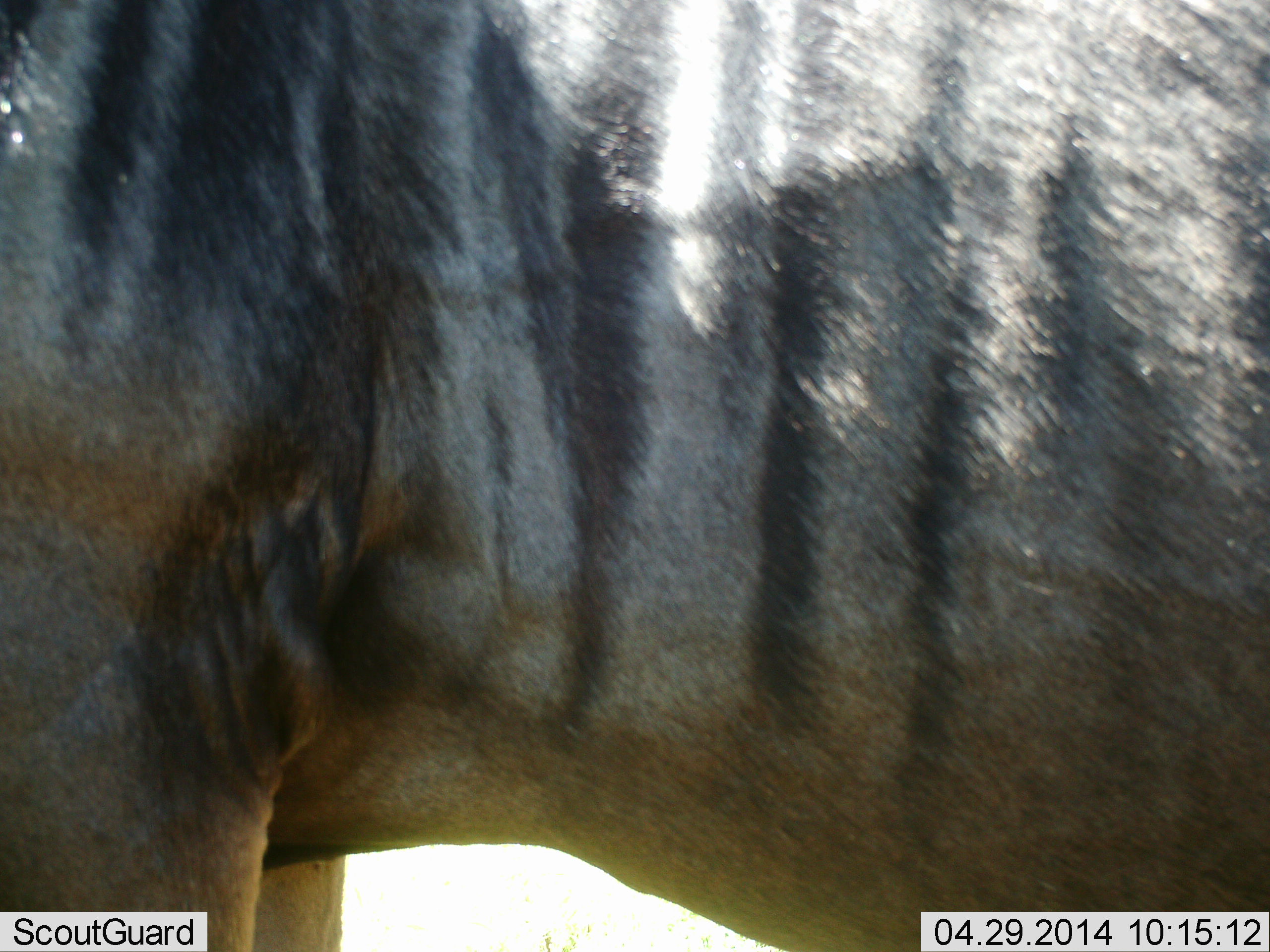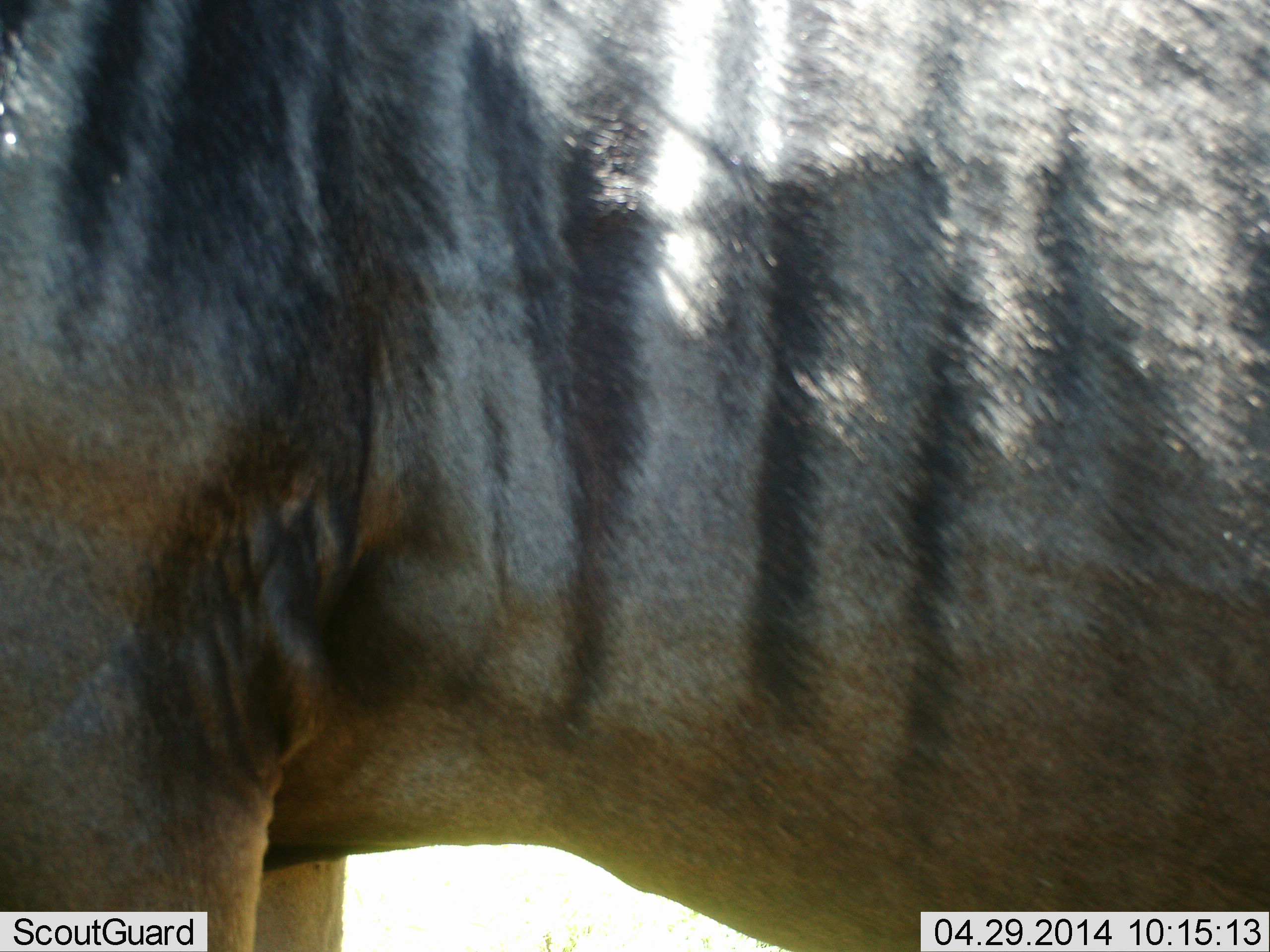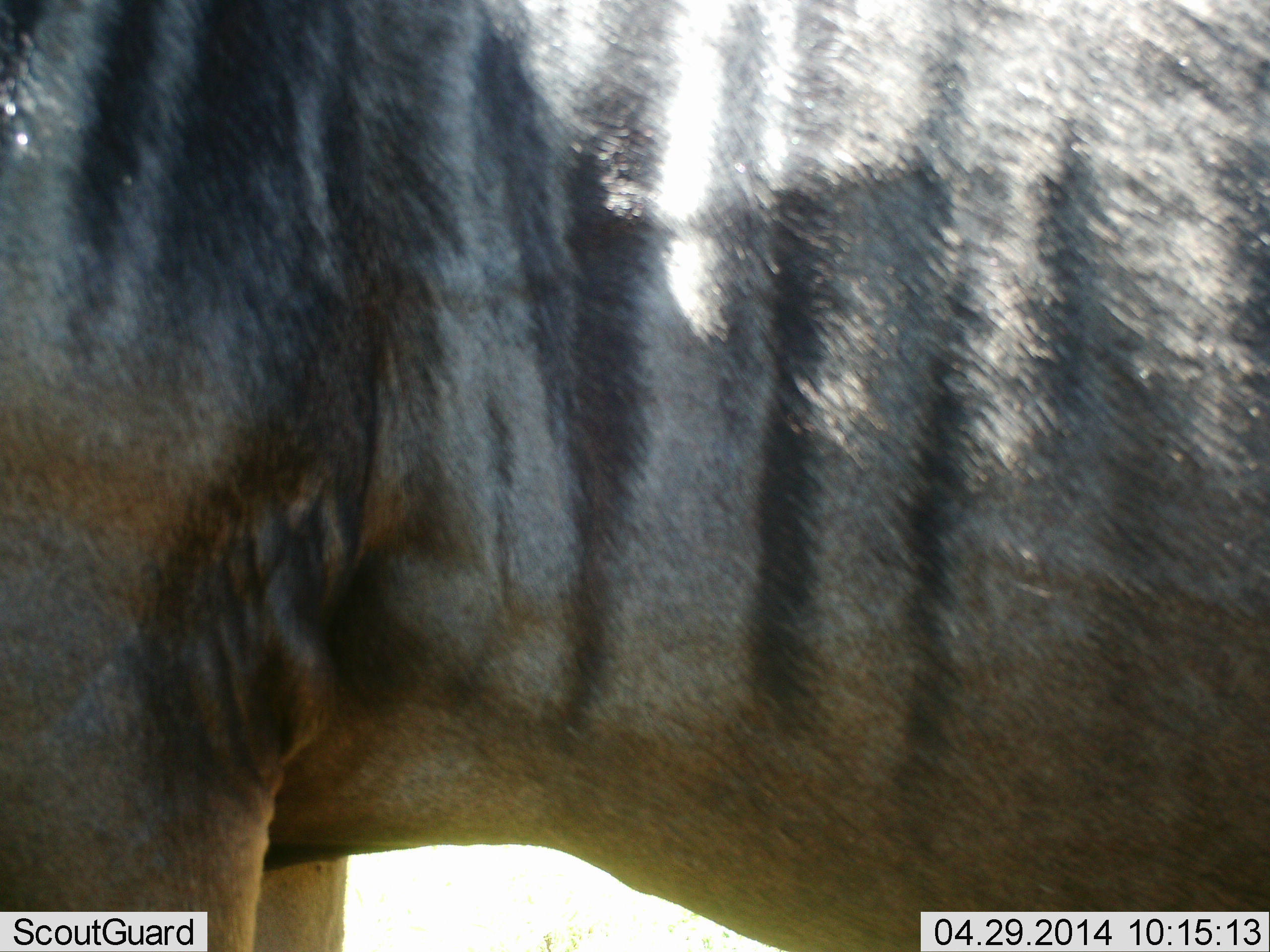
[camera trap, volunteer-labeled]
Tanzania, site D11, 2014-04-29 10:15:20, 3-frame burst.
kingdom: Animalia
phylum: Chordata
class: Mammalia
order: Artiodactyla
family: Bovidae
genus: Connochaetes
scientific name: Connochaetes taurinus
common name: blue wildebeest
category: wildebeest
Wildebeest (blue wildebeest) (Connochaetes taurinus), count 1. Behavior (volunteer vote fractions): standing 100%, resting 0%, moving 0%, interacting 0%. Young present (vote fraction): 0%. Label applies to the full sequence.